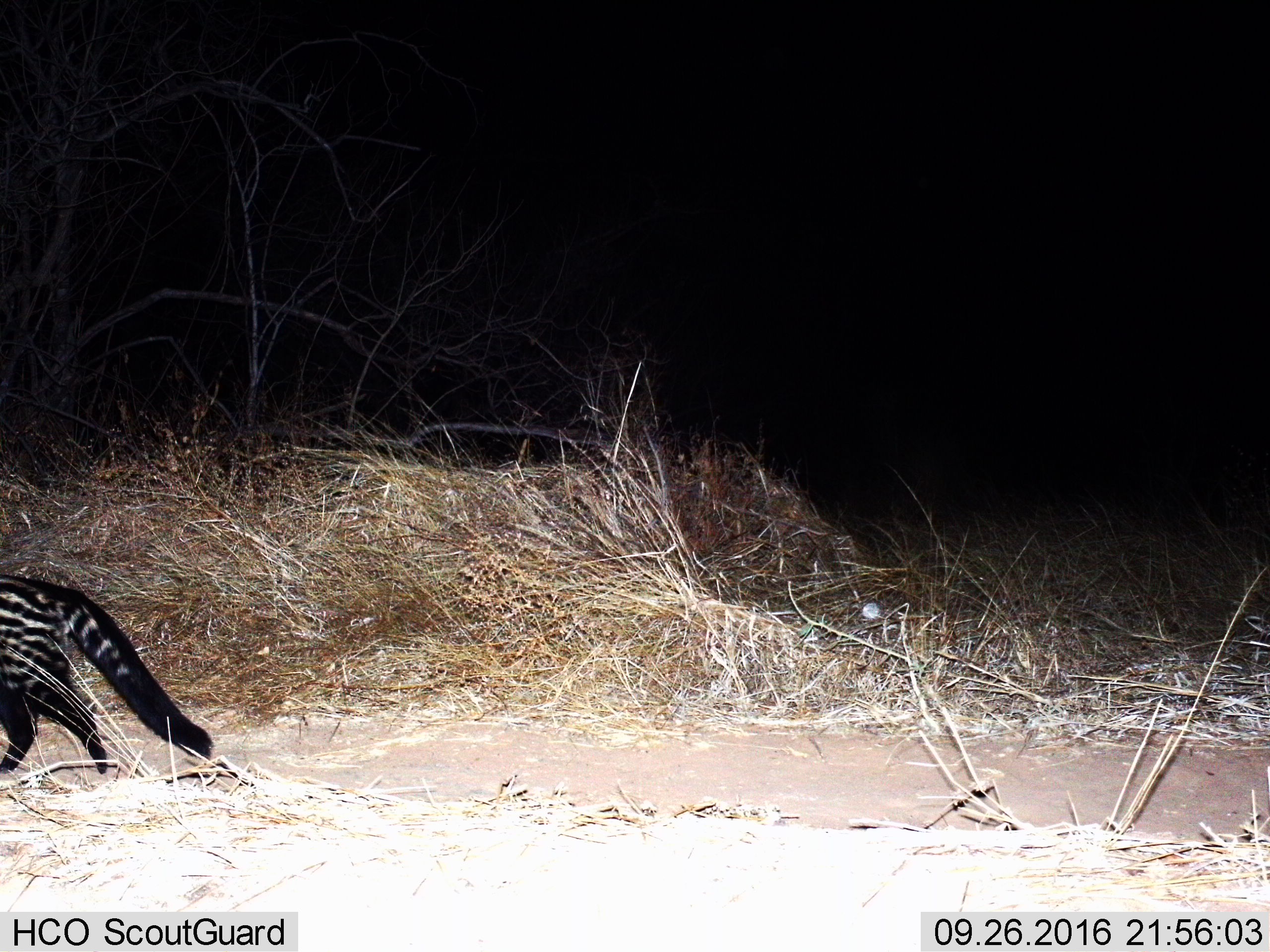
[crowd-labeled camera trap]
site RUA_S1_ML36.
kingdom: Animalia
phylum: Chordata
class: Mammalia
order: Carnivora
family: Viverridae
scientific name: Viverridae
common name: civet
Civet (Viverridae), count 1. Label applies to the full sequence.